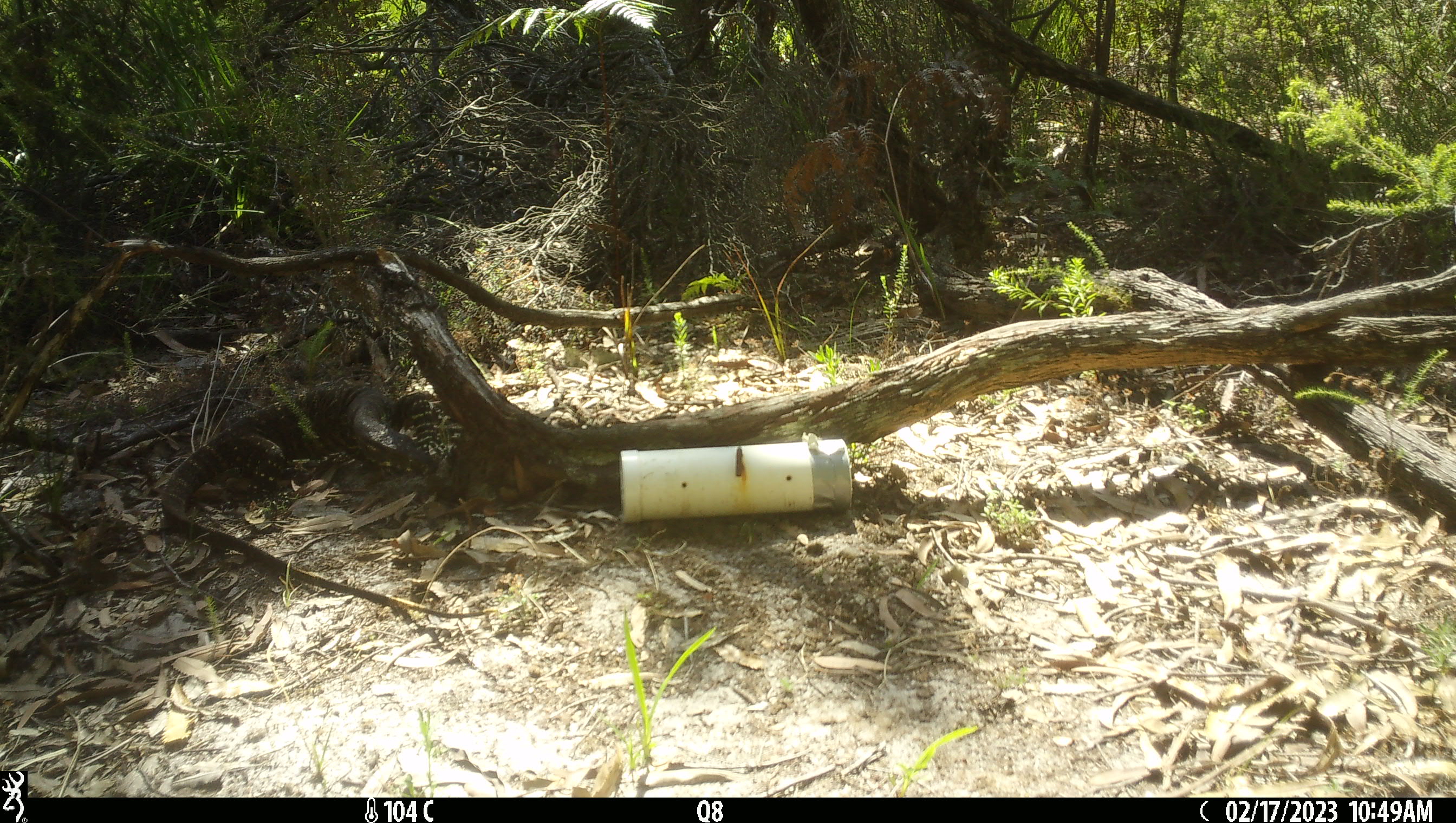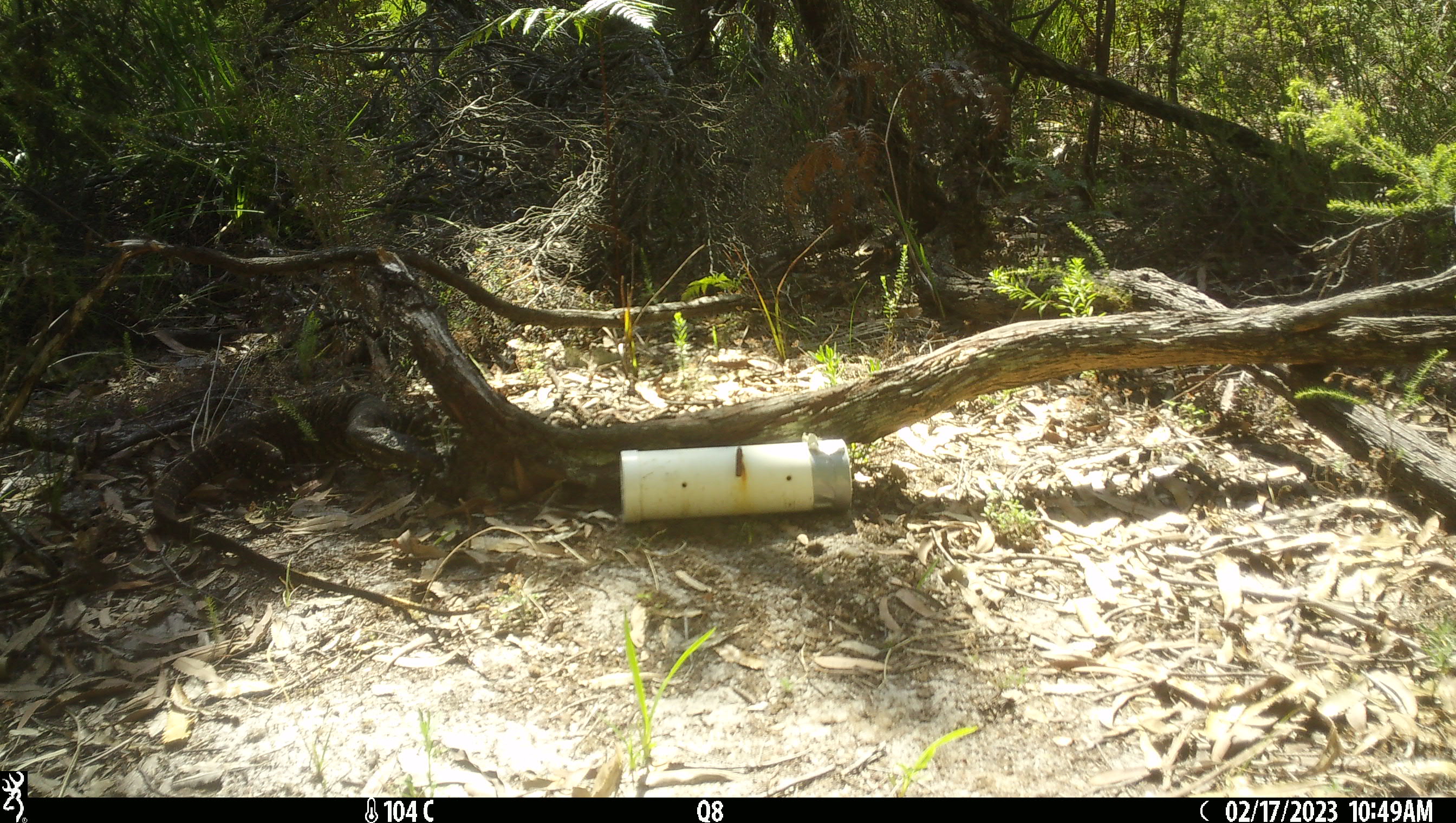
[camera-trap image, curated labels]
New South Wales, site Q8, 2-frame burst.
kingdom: Animalia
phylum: Chordata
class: Reptilia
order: Squamata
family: Varanidae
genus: Varanus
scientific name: Varanus varius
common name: lace monitor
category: goanna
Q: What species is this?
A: Goanna (lace monitor) (Varanus varius).